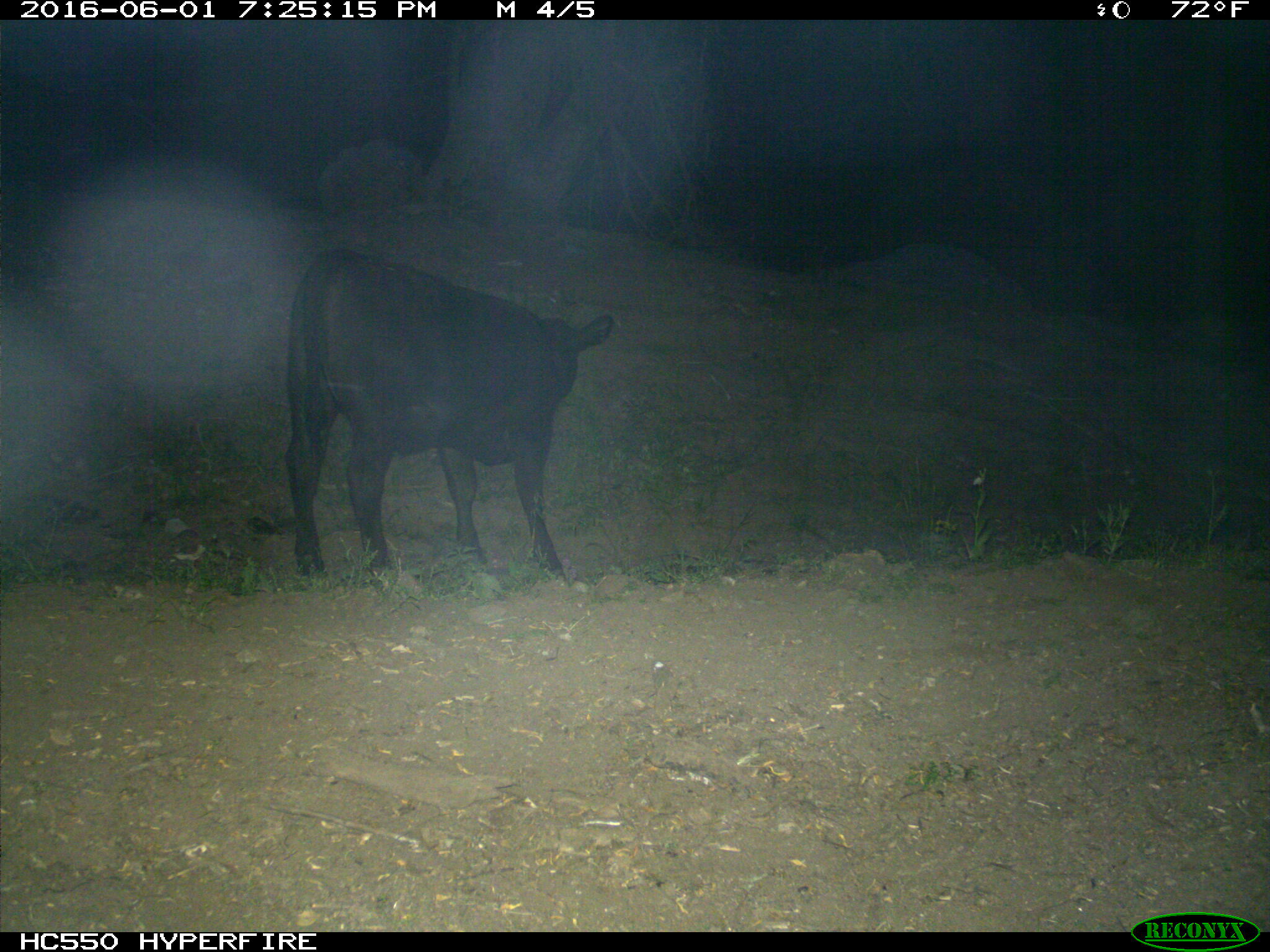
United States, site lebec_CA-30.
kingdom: Animalia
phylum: Chordata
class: Mammalia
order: Artiodactyla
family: Bovidae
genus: Bos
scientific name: Bos taurus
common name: domestic cow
Bos taurus (domestic cow).